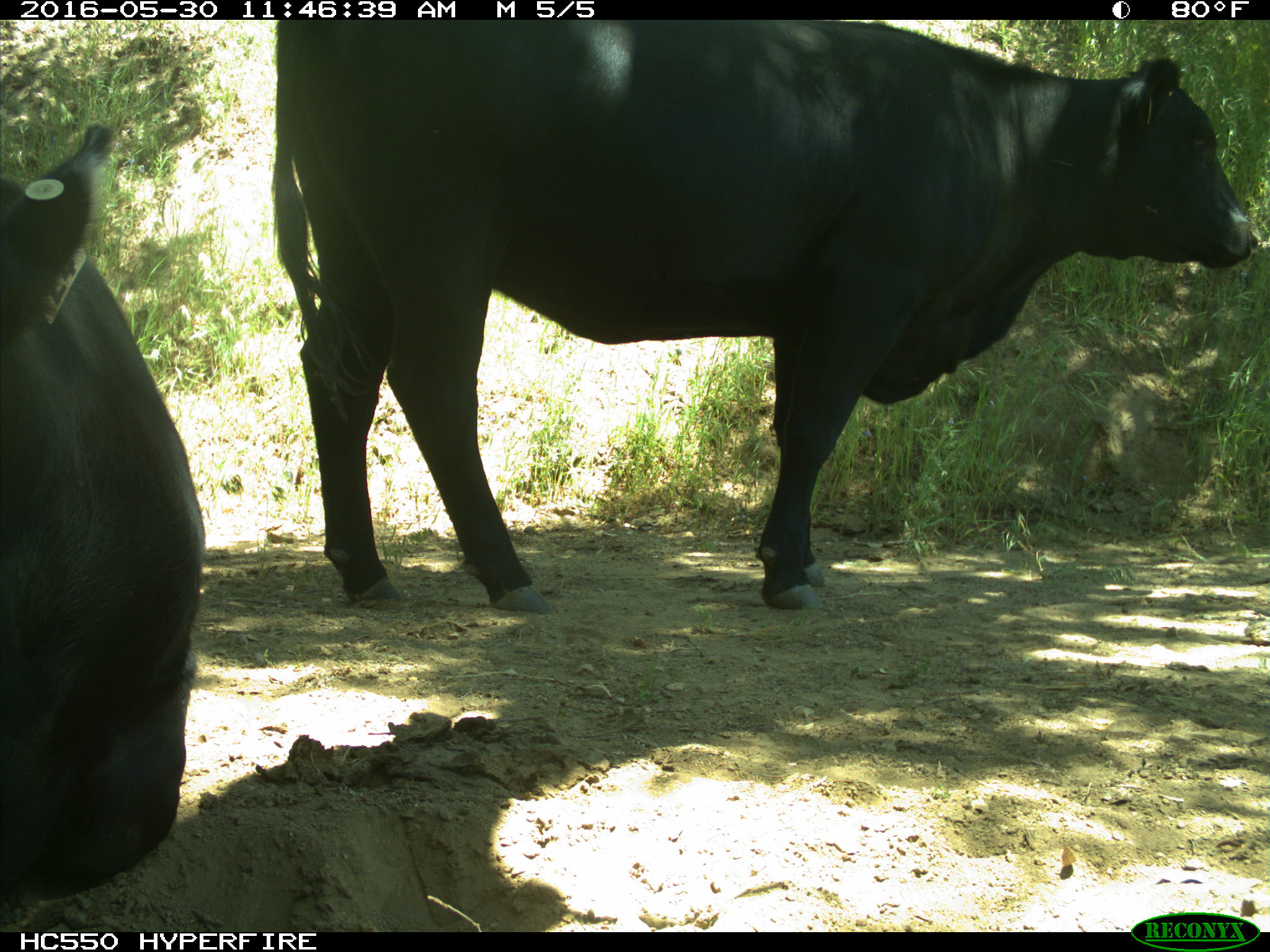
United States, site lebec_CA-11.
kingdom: Animalia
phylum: Chordata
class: Mammalia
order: Artiodactyla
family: Bovidae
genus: Bos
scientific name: Bos taurus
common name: domestic cow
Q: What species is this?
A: Bos taurus (domestic cow).